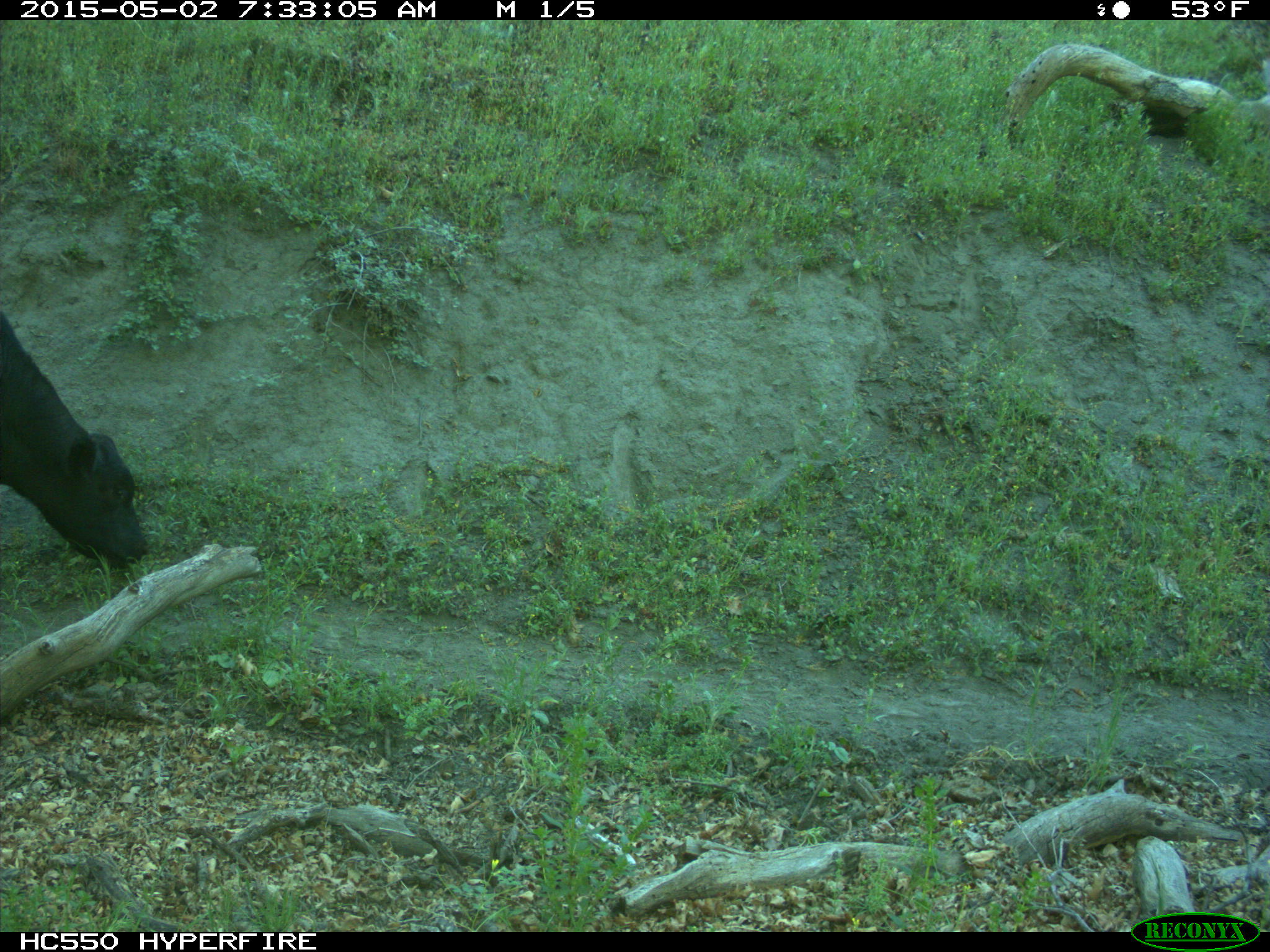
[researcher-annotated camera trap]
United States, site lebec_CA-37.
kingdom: Animalia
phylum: Chordata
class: Mammalia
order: Artiodactyla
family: Bovidae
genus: Bos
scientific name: Bos taurus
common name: domestic cow